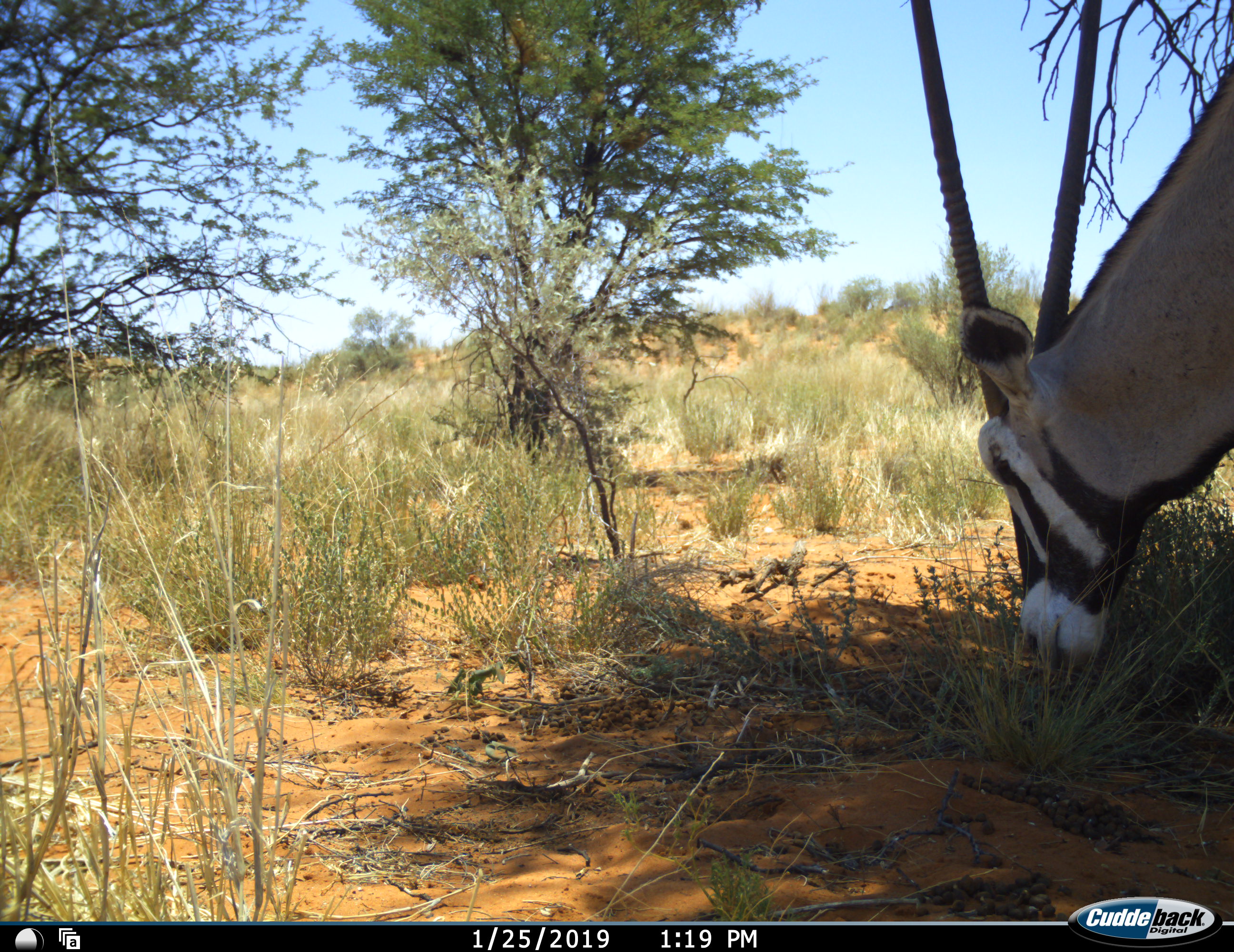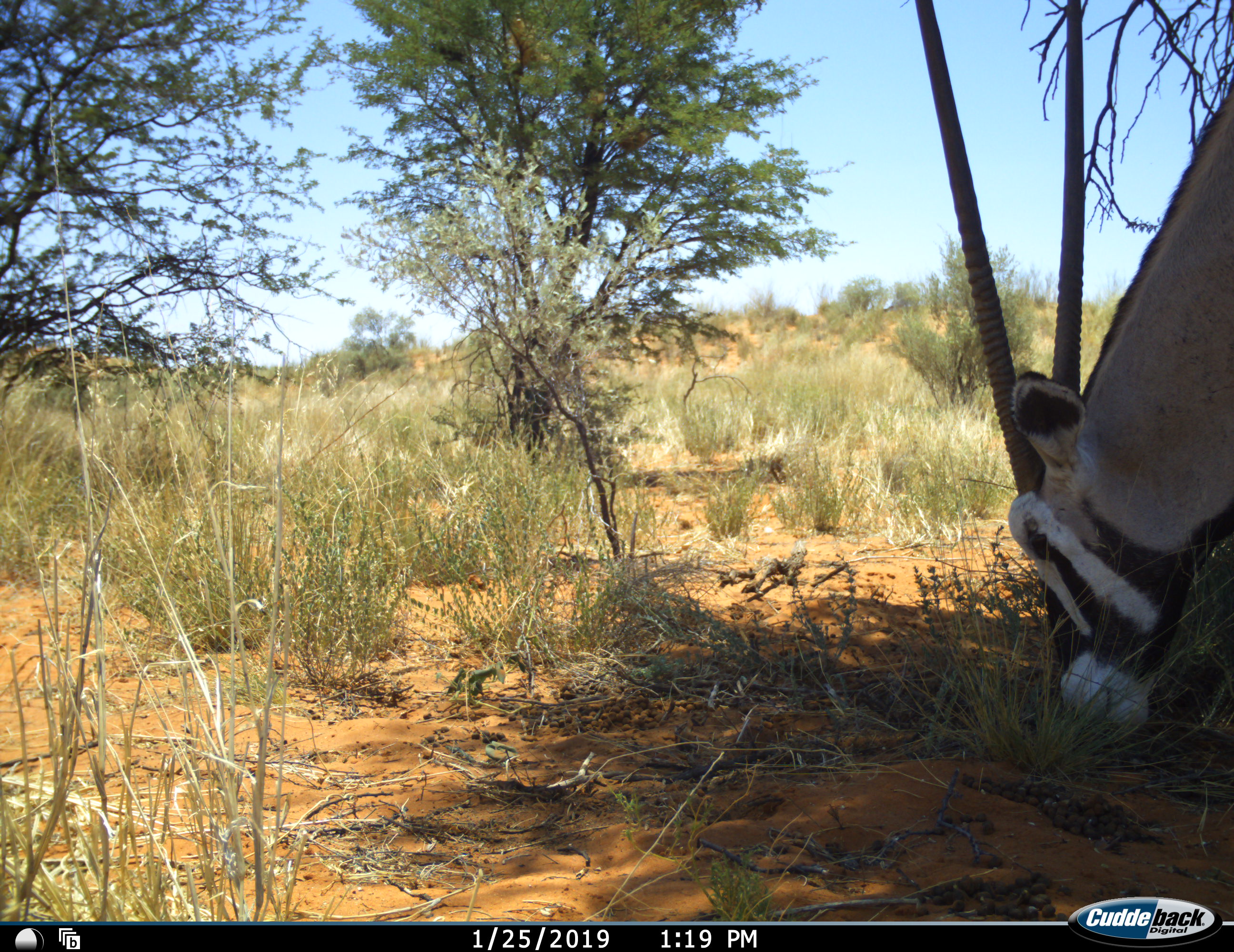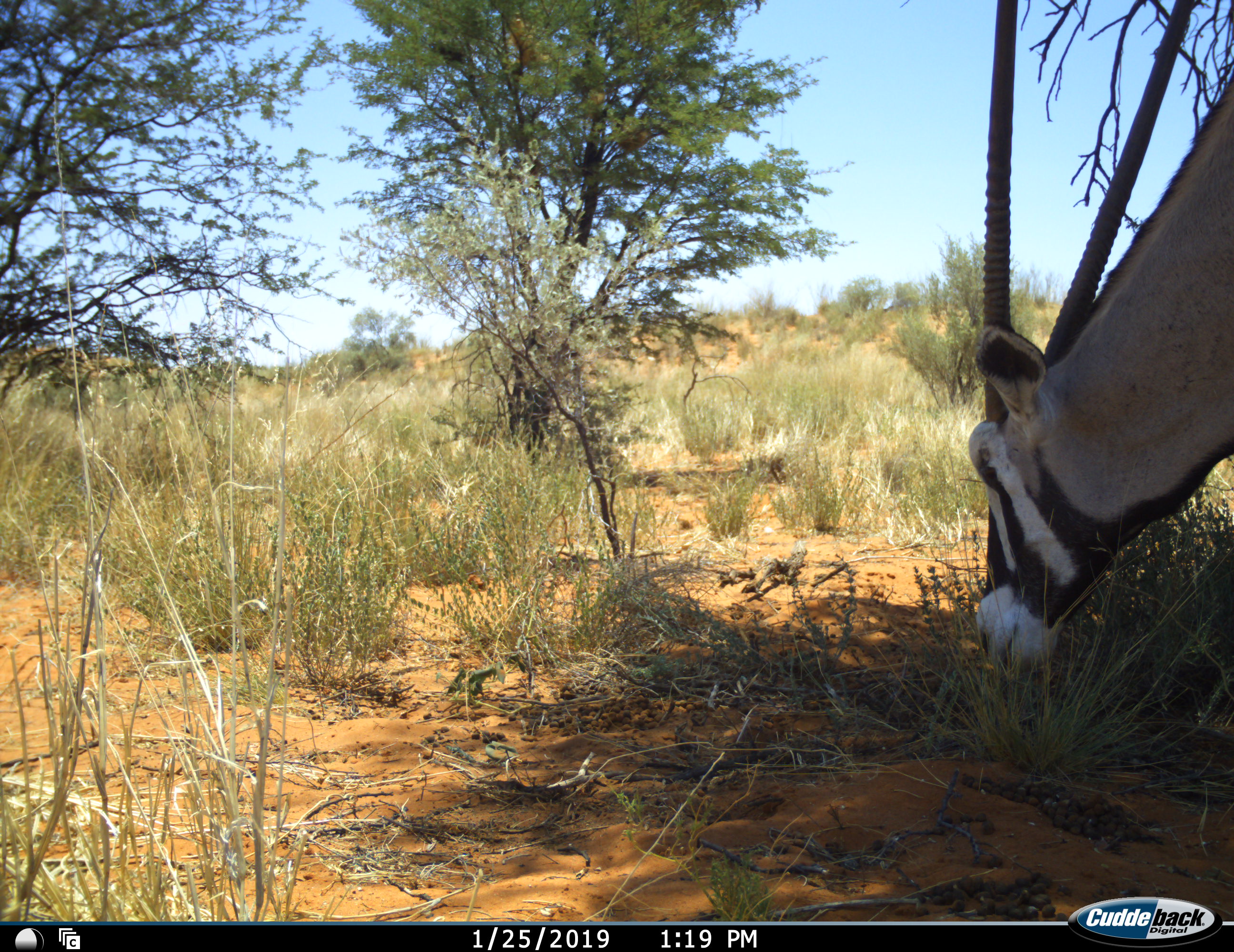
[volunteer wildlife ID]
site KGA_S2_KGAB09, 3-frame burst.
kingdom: Animalia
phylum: Chordata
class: Mammalia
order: Artiodactyla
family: Bovidae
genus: Oryx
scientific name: Oryx gazella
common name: gemsbok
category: oryx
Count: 1.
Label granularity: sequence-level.